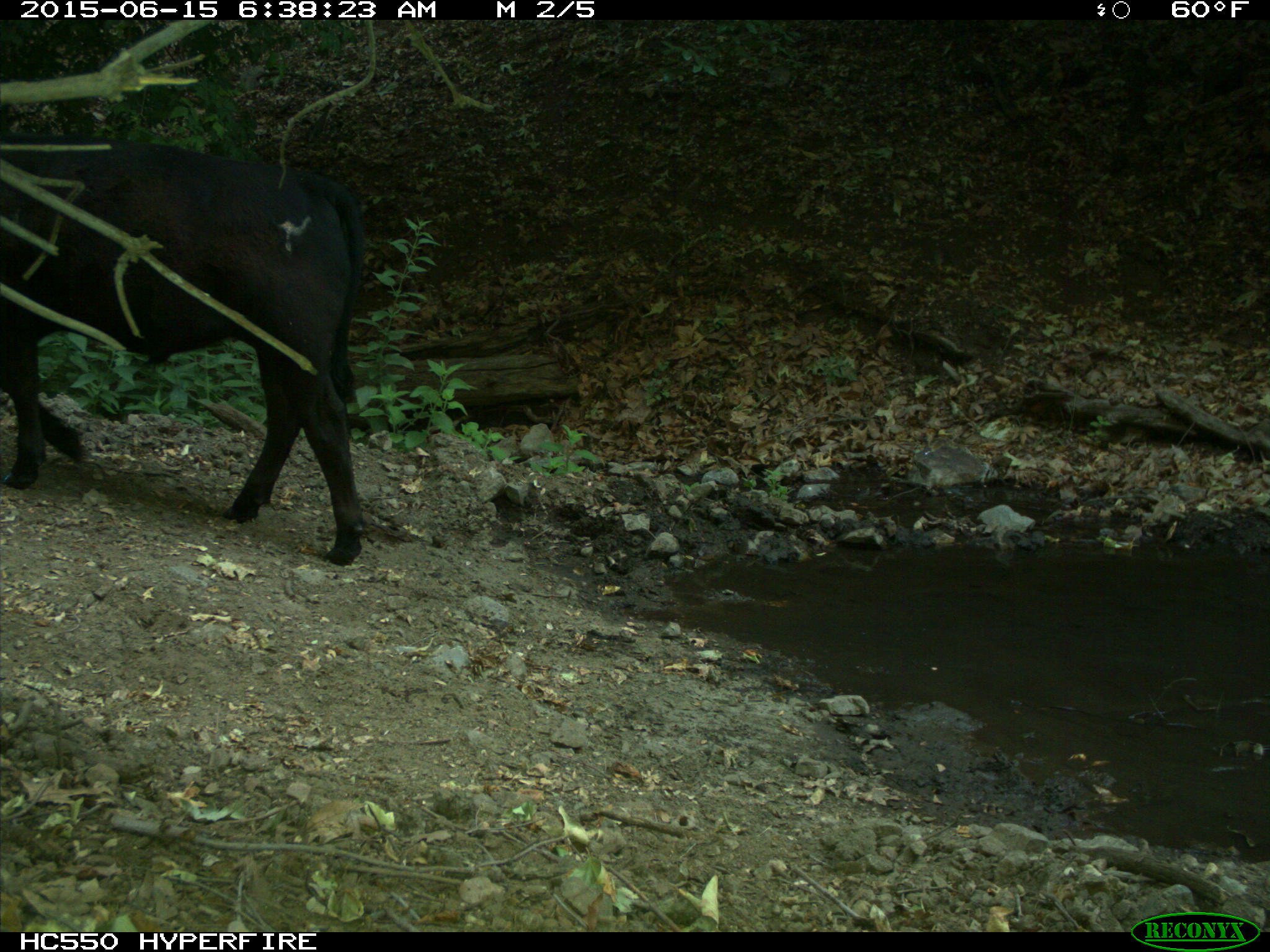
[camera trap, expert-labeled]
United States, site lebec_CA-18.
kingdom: Animalia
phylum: Chordata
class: Mammalia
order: Artiodactyla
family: Bovidae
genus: Bos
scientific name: Bos taurus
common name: domestic cow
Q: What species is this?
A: Bos taurus (domestic cow).